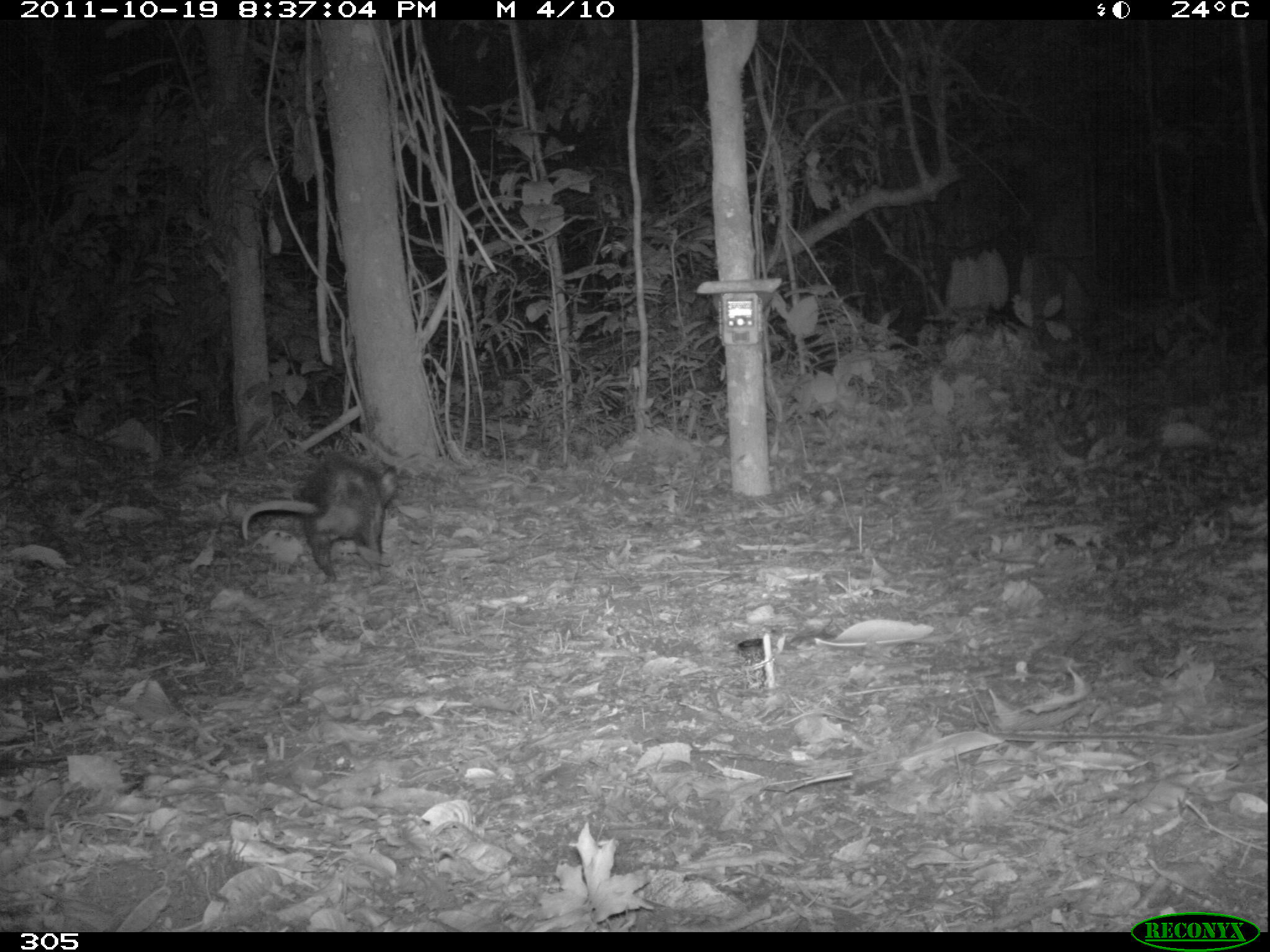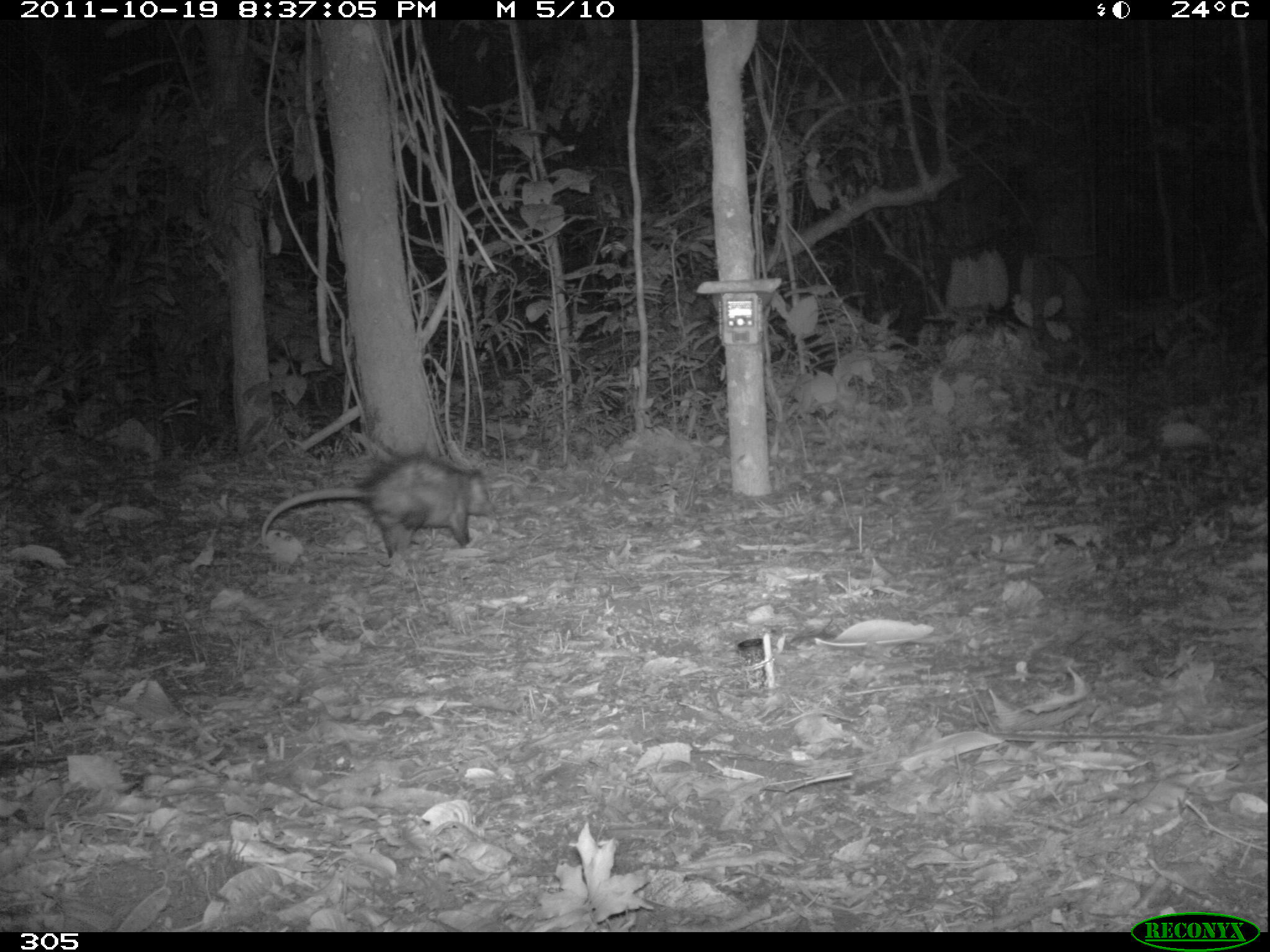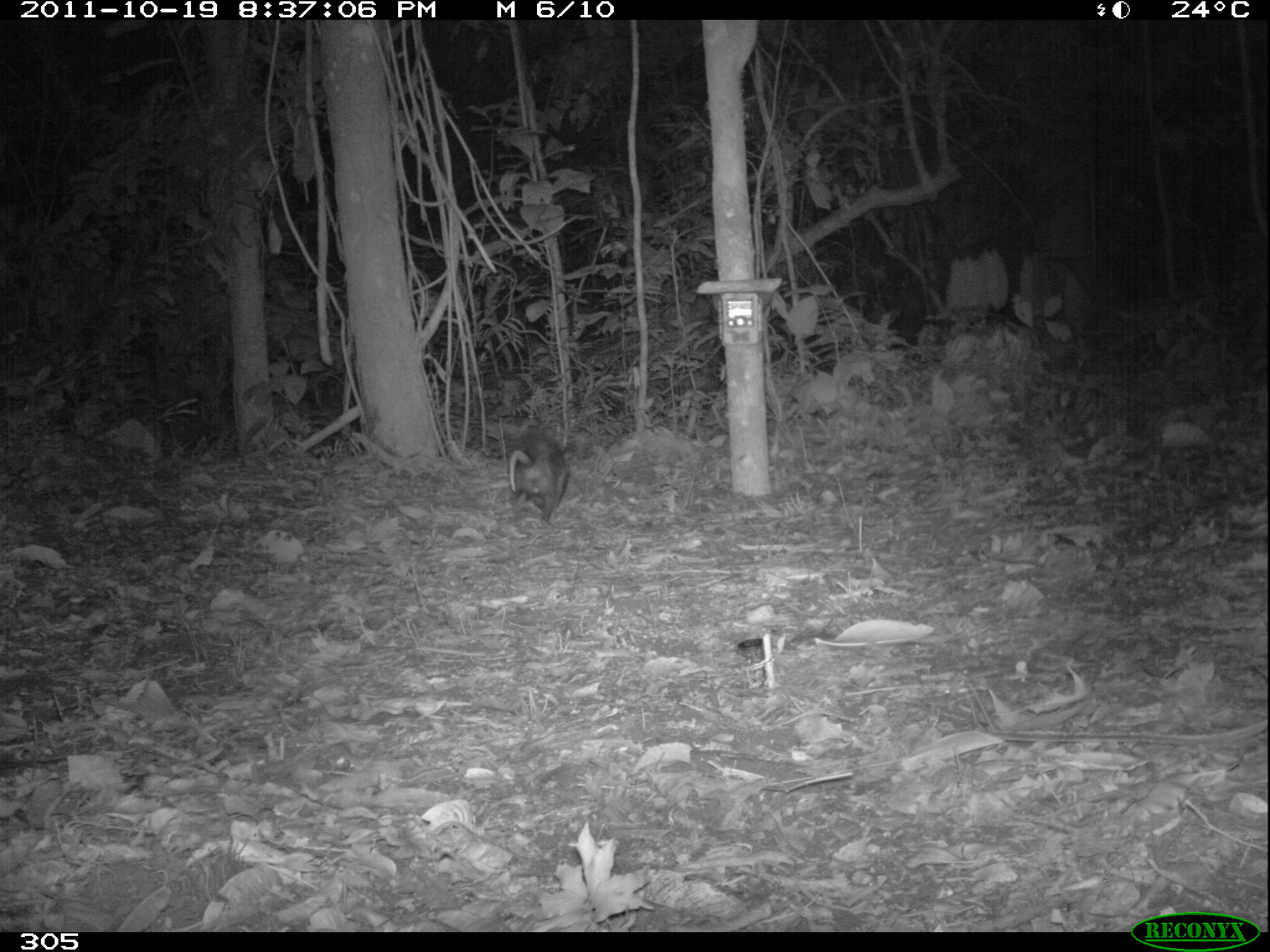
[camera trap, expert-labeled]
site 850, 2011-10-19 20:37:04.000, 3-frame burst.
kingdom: Animalia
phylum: Chordata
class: Mammalia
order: Didelphimorphia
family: Didelphidae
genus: Didelphis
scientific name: Didelphis marsupialis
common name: southern opossum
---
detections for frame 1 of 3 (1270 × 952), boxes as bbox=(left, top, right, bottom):
didelphis marsupialis: bbox=(240, 452, 400, 585)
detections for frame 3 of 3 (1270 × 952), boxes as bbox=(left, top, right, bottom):
didelphis marsupialis: bbox=(507, 427, 569, 531)